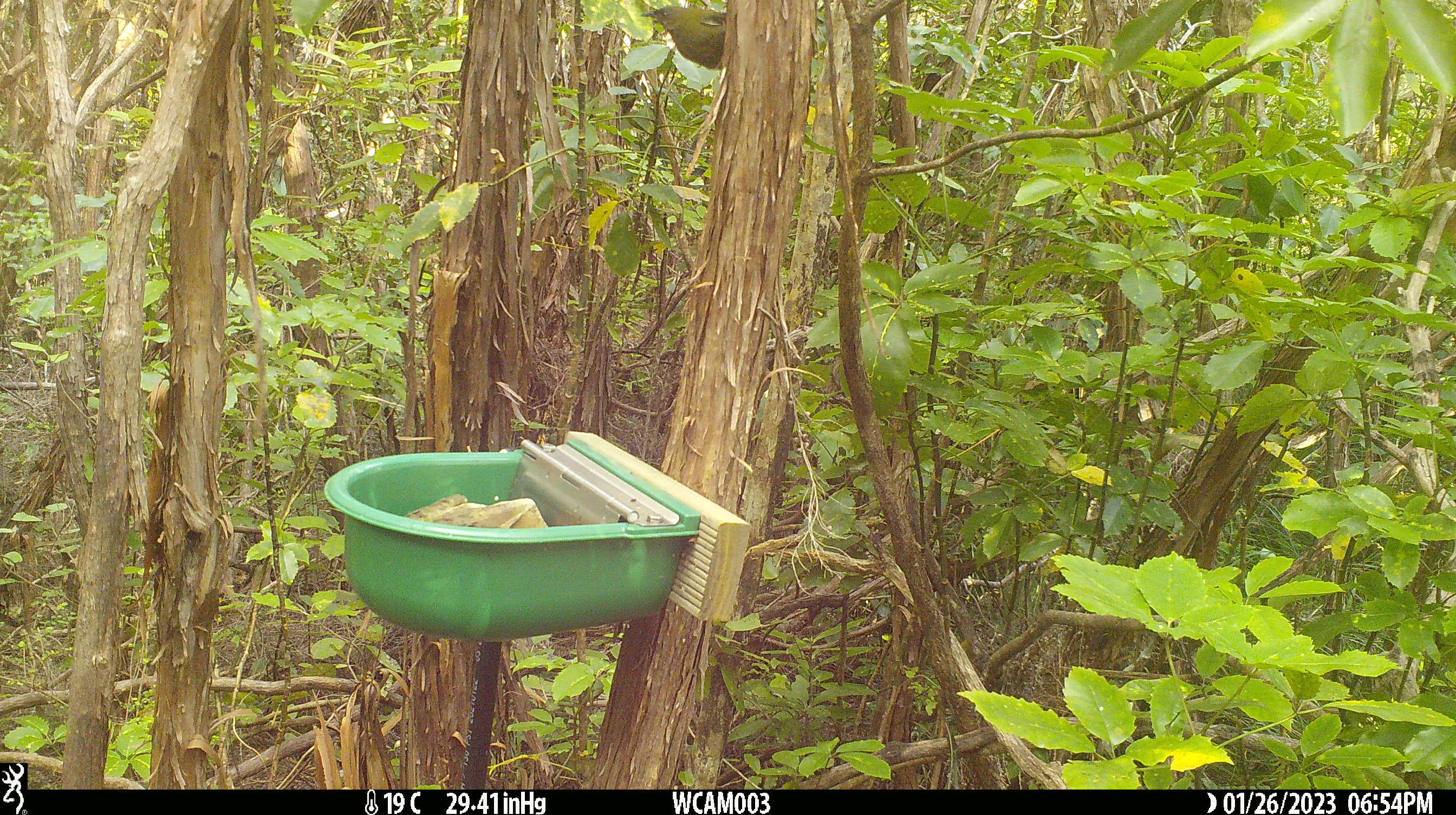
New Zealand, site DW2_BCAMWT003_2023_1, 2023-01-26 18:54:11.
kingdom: Animalia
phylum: Chordata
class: Aves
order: Passeriformes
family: Meliphagidae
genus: Anthornis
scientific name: Anthornis melanura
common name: new zealand bellbird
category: bellbird